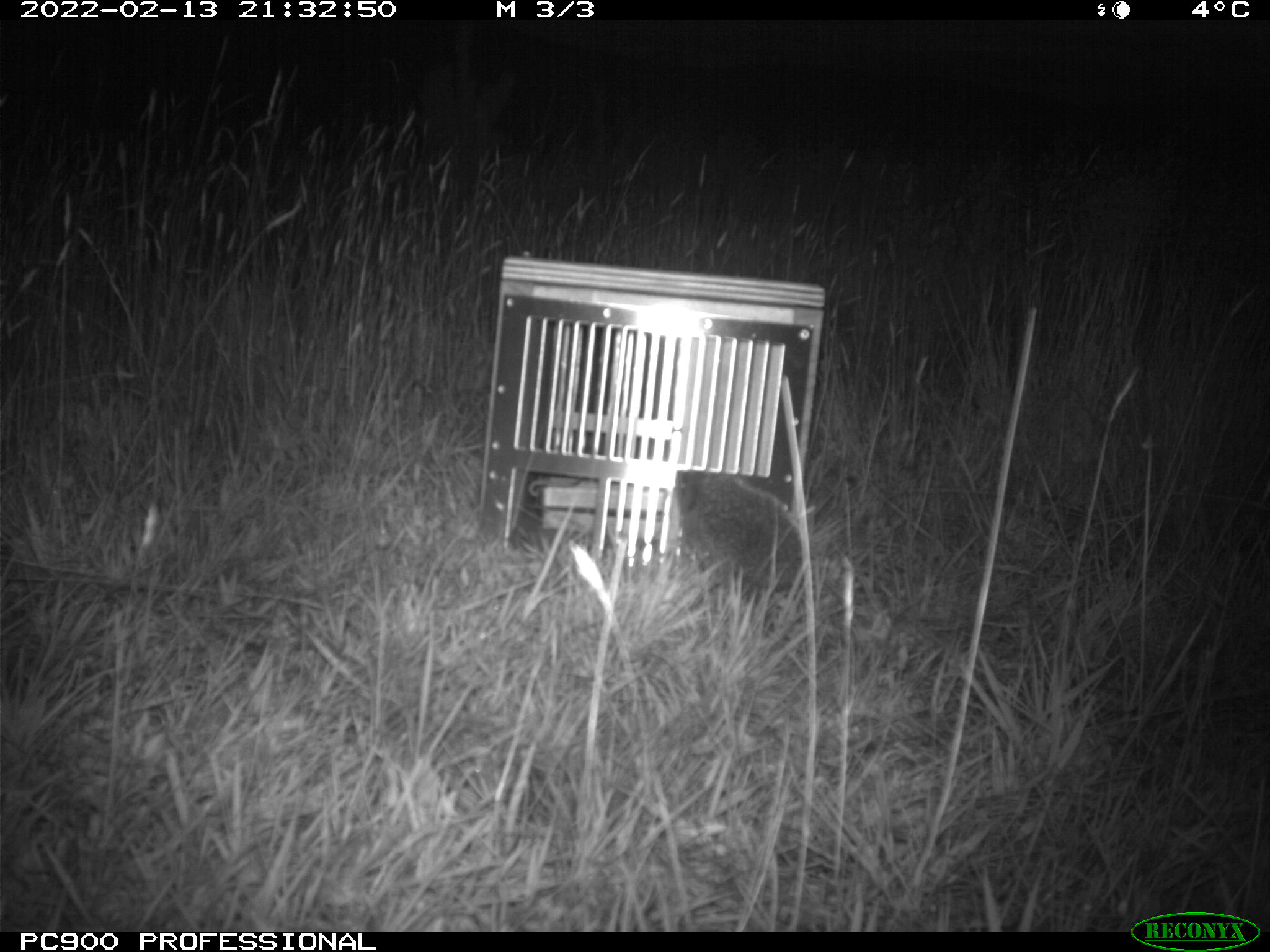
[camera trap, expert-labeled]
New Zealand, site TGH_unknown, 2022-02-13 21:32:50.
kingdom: Animalia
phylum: Chordata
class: Mammalia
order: Eulipotyphla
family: Erinaceidae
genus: Erinaceus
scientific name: Erinaceus europaeus europaeus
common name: european hedgehog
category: hedgehog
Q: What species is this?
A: Hedgehog (european hedgehog) (Erinaceus europaeus europaeus).